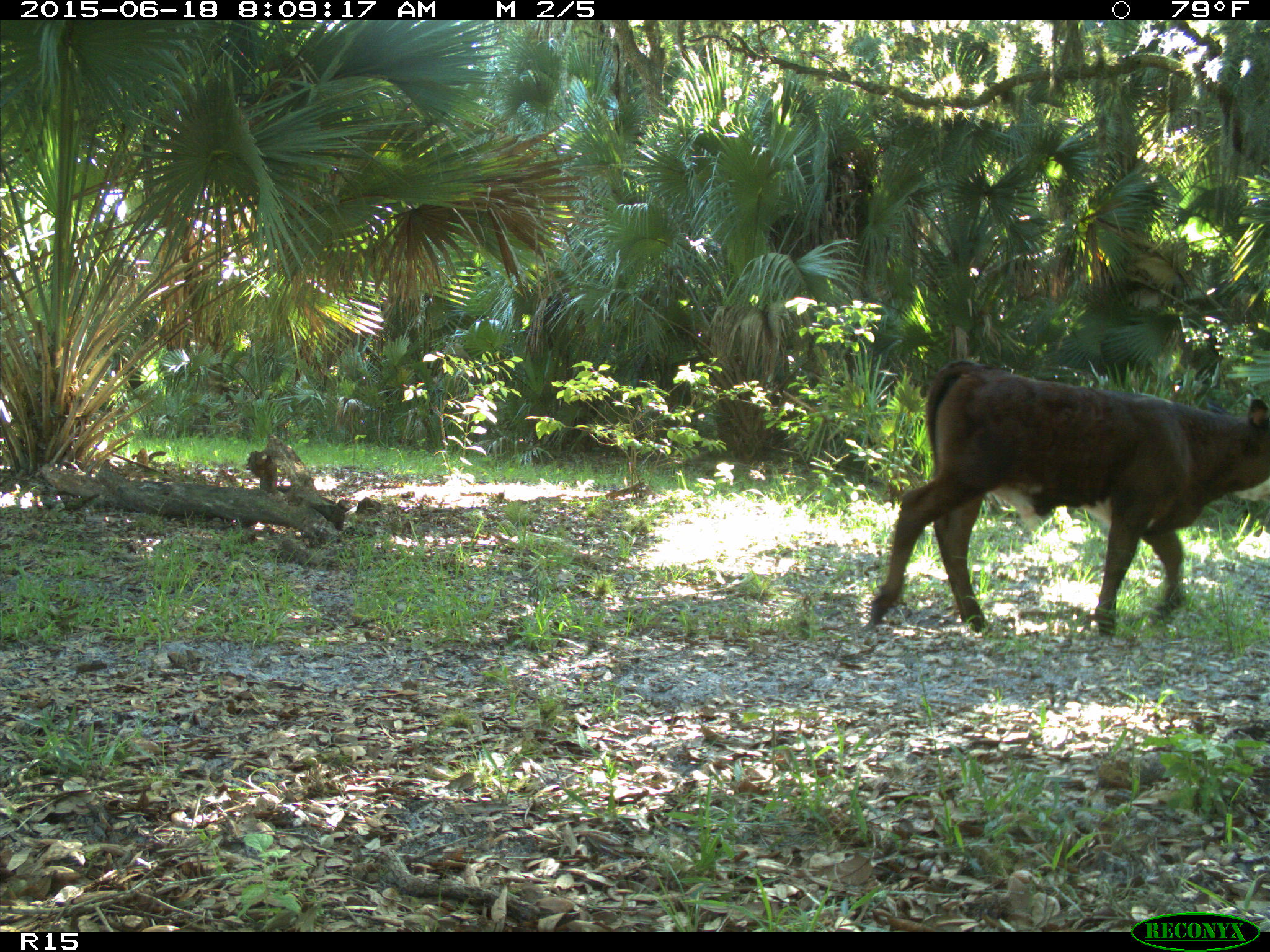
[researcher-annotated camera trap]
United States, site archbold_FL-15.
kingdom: Animalia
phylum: Chordata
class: Mammalia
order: Artiodactyla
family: Bovidae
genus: Bos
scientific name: Bos taurus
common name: domestic cow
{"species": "Bos taurus (domestic cow)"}